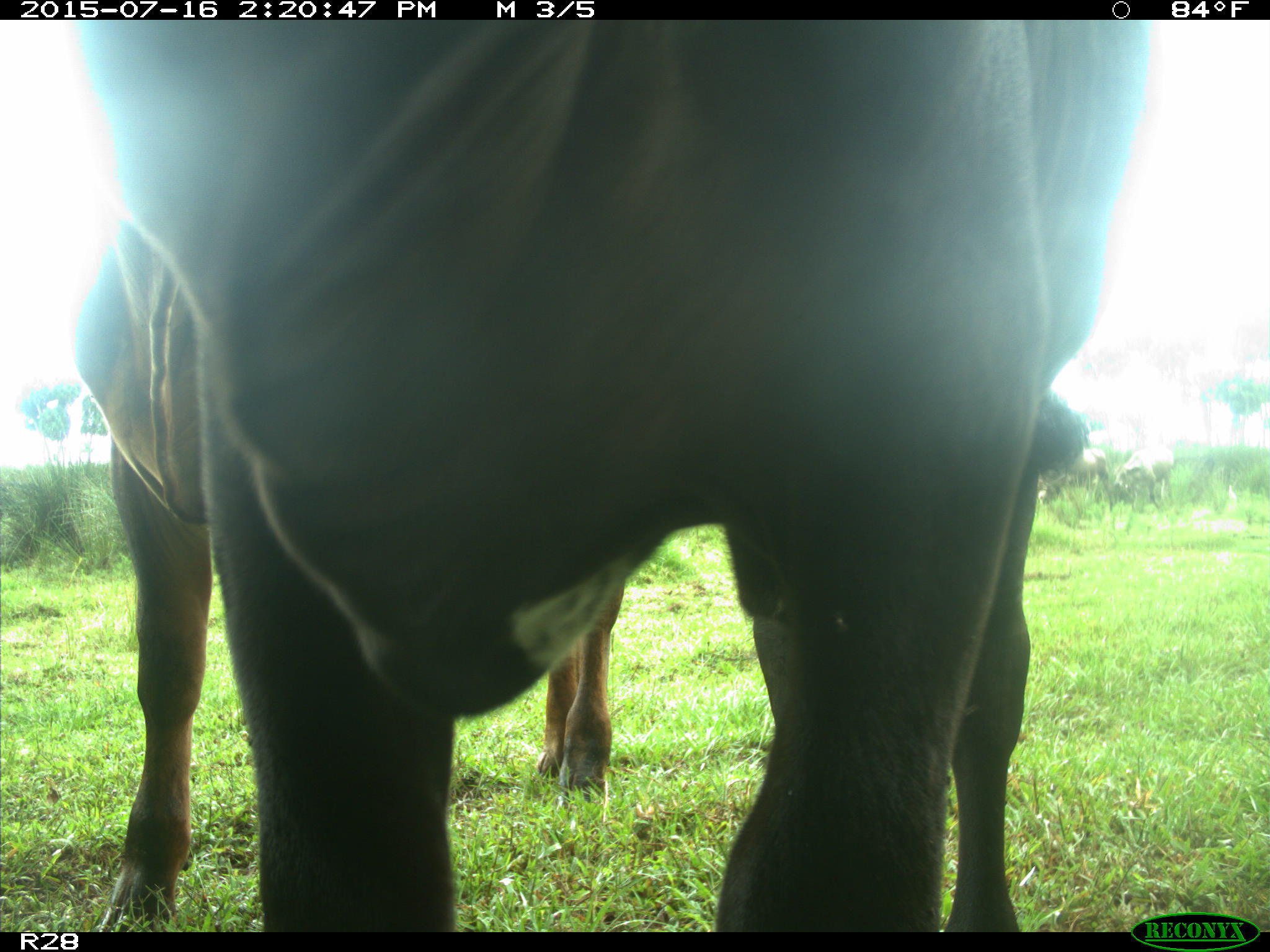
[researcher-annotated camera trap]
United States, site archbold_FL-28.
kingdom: Animalia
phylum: Chordata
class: Mammalia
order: Artiodactyla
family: Bovidae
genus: Bos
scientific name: Bos taurus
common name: domestic cow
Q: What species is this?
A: Bos taurus (domestic cow).